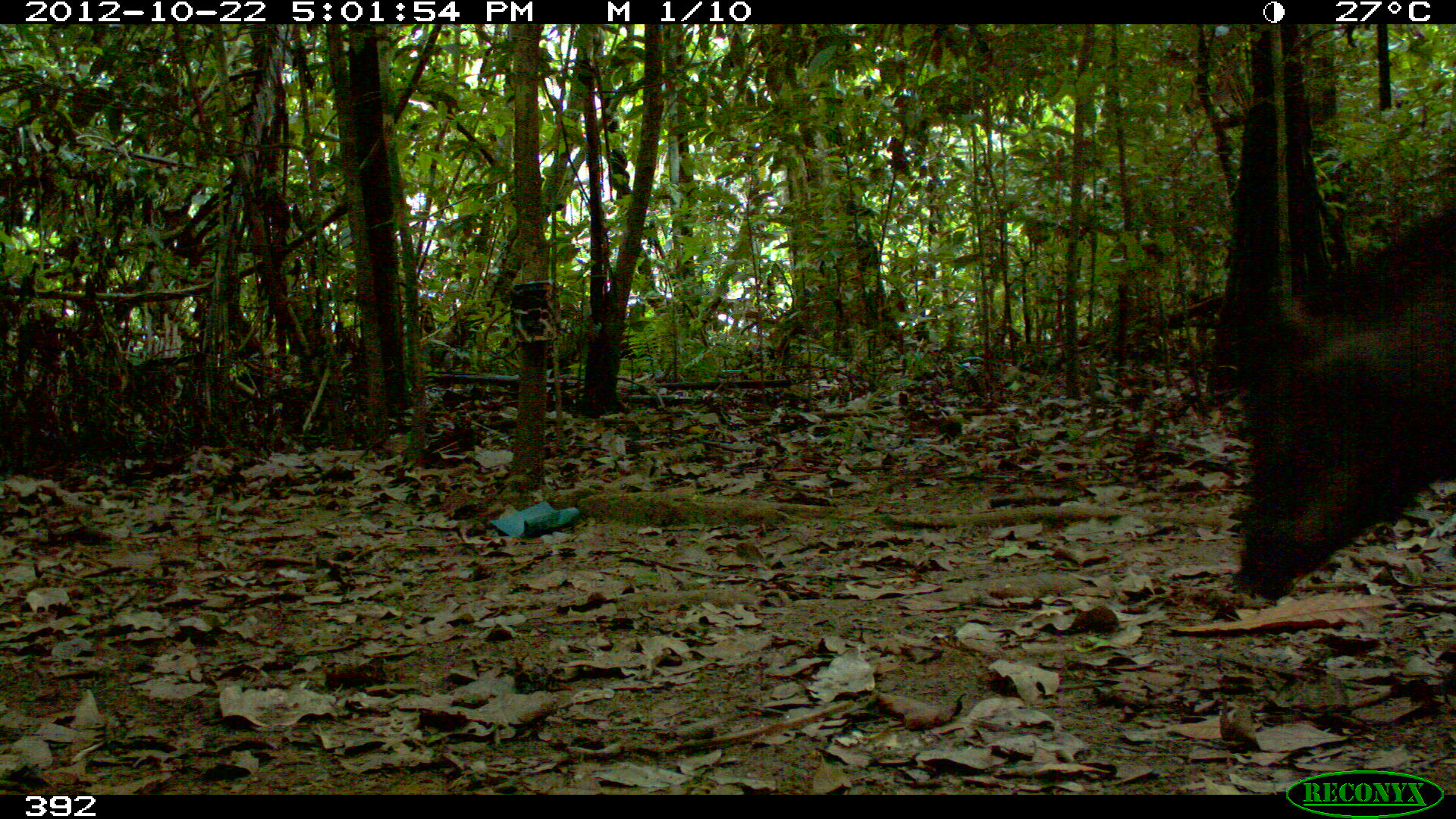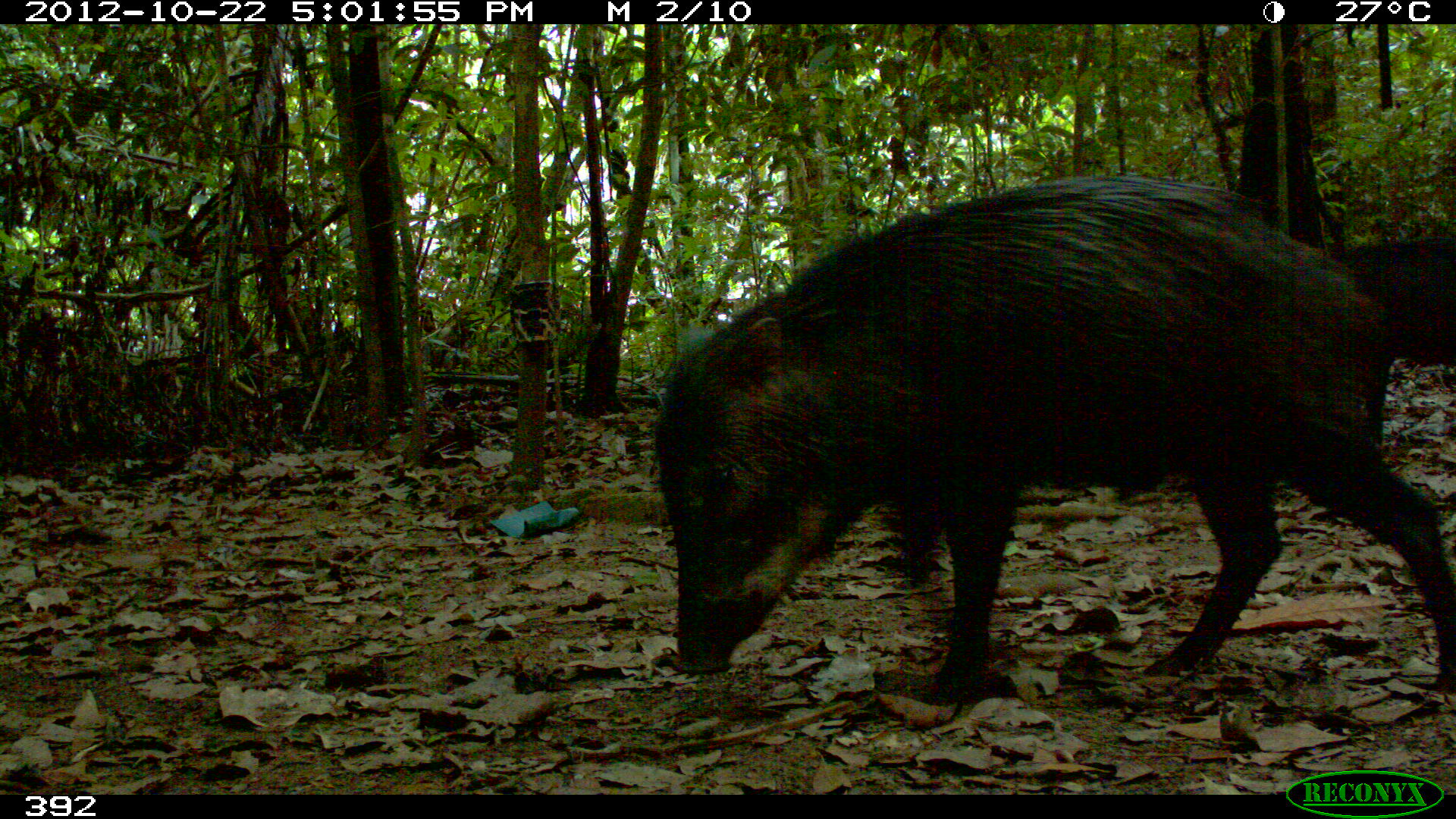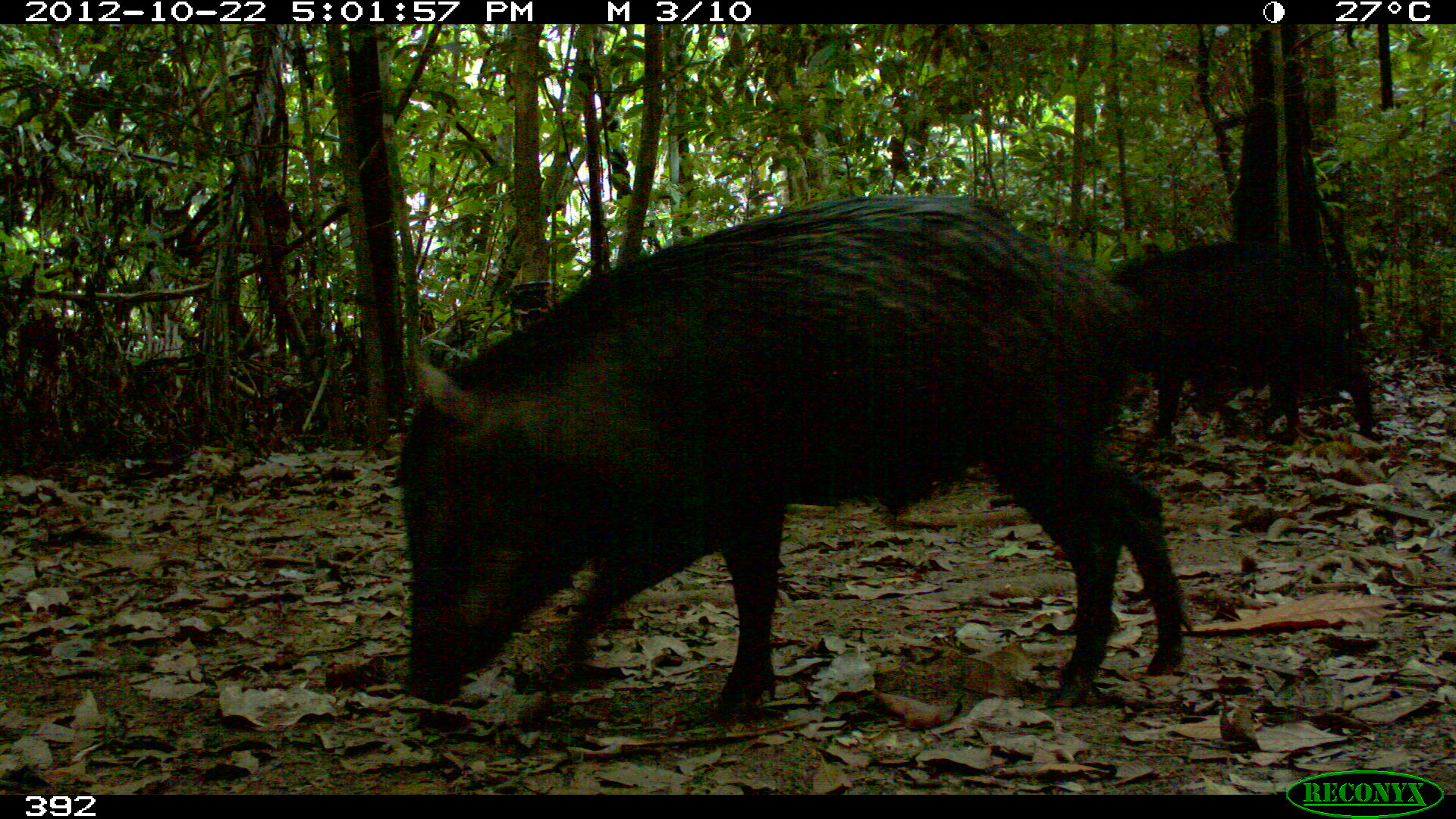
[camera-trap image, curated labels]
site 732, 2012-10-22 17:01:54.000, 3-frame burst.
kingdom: Animalia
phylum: Chordata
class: Mammalia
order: Artiodactyla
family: Tayassuidae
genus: Tayassu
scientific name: Tayassu pecari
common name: white-lipped peccary